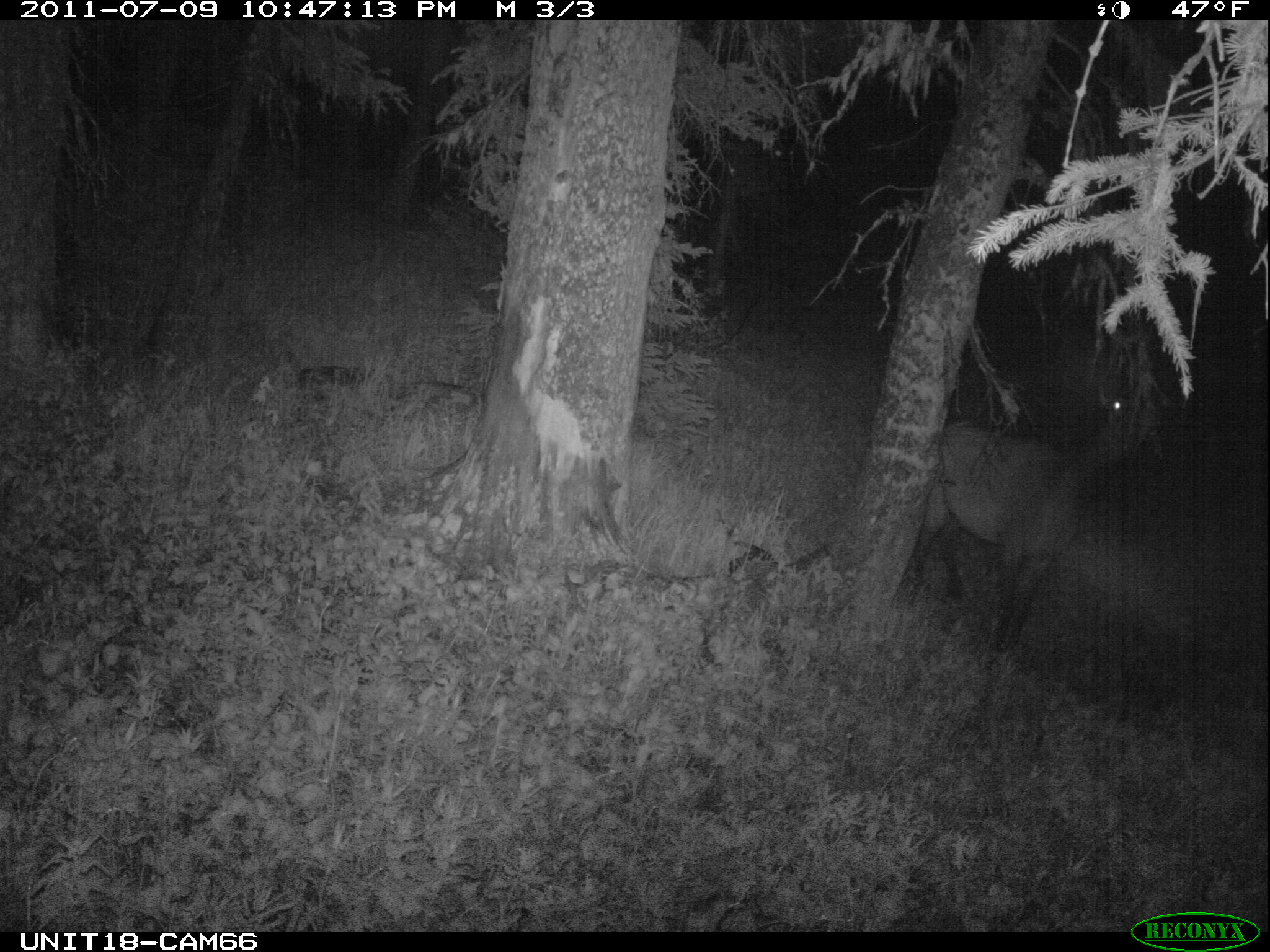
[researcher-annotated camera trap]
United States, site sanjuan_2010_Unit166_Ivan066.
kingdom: Animalia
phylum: Chordata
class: Mammalia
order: Artiodactyla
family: Cervidae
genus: Cervus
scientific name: Cervus elaphus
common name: red deer